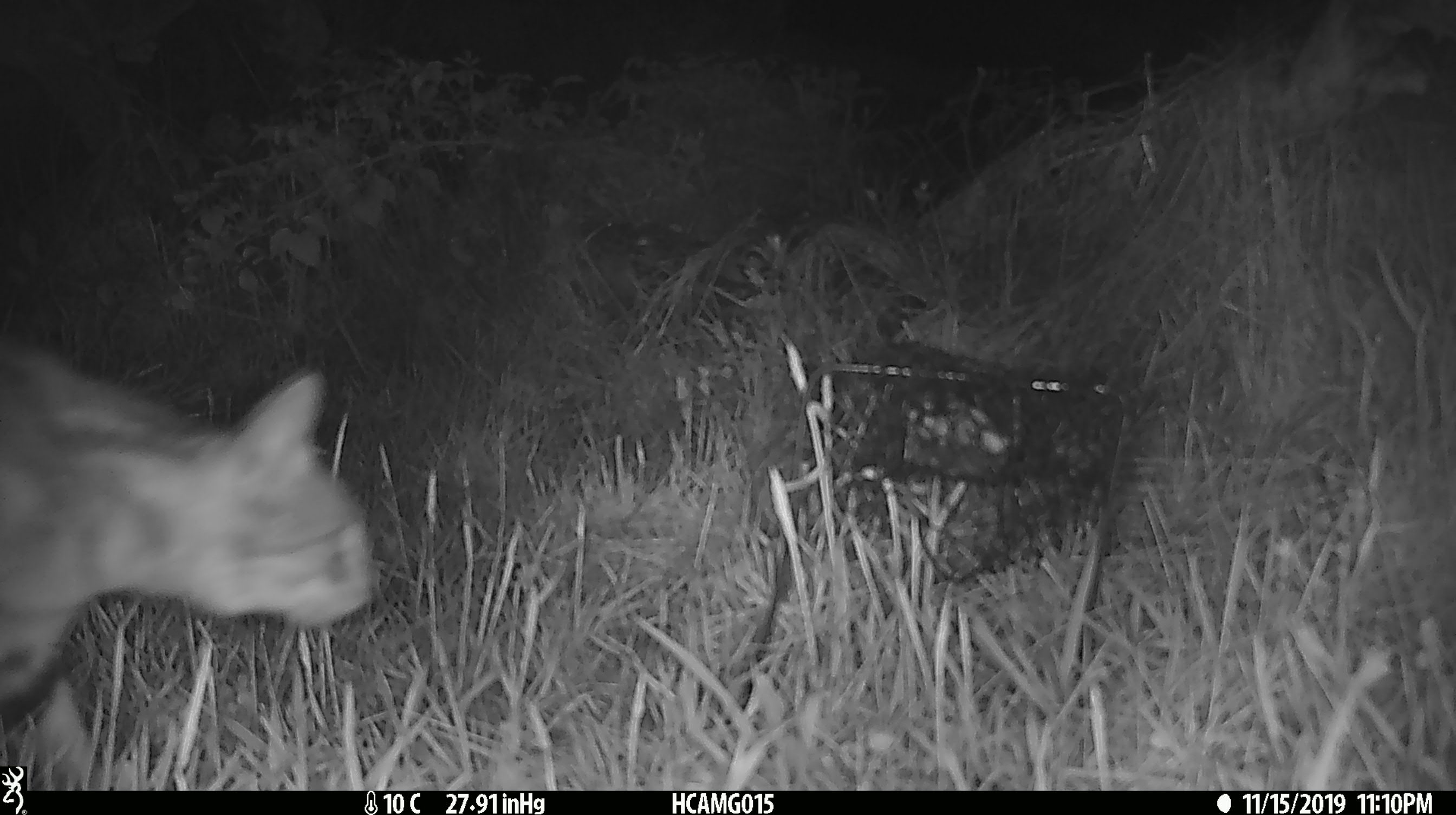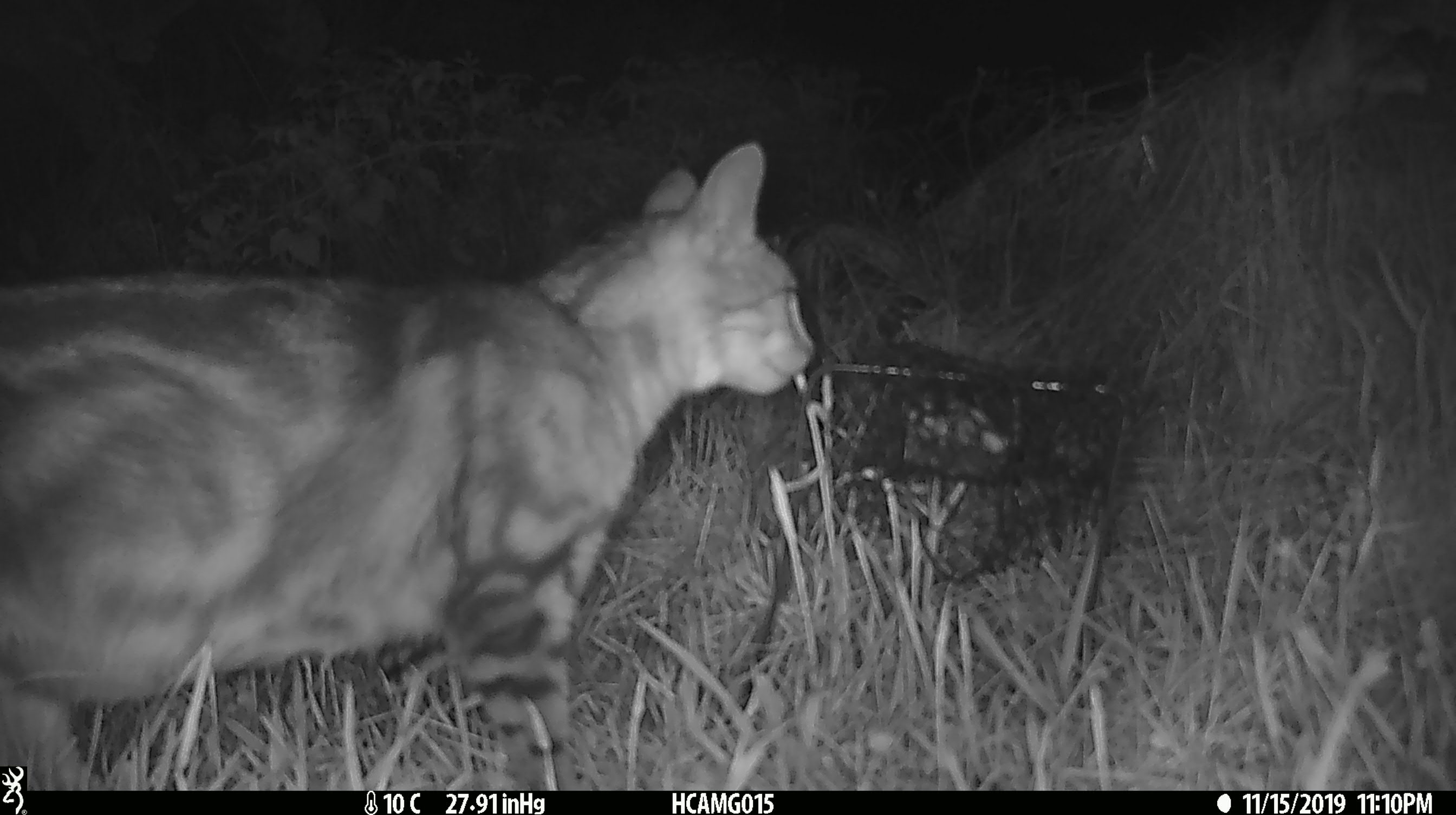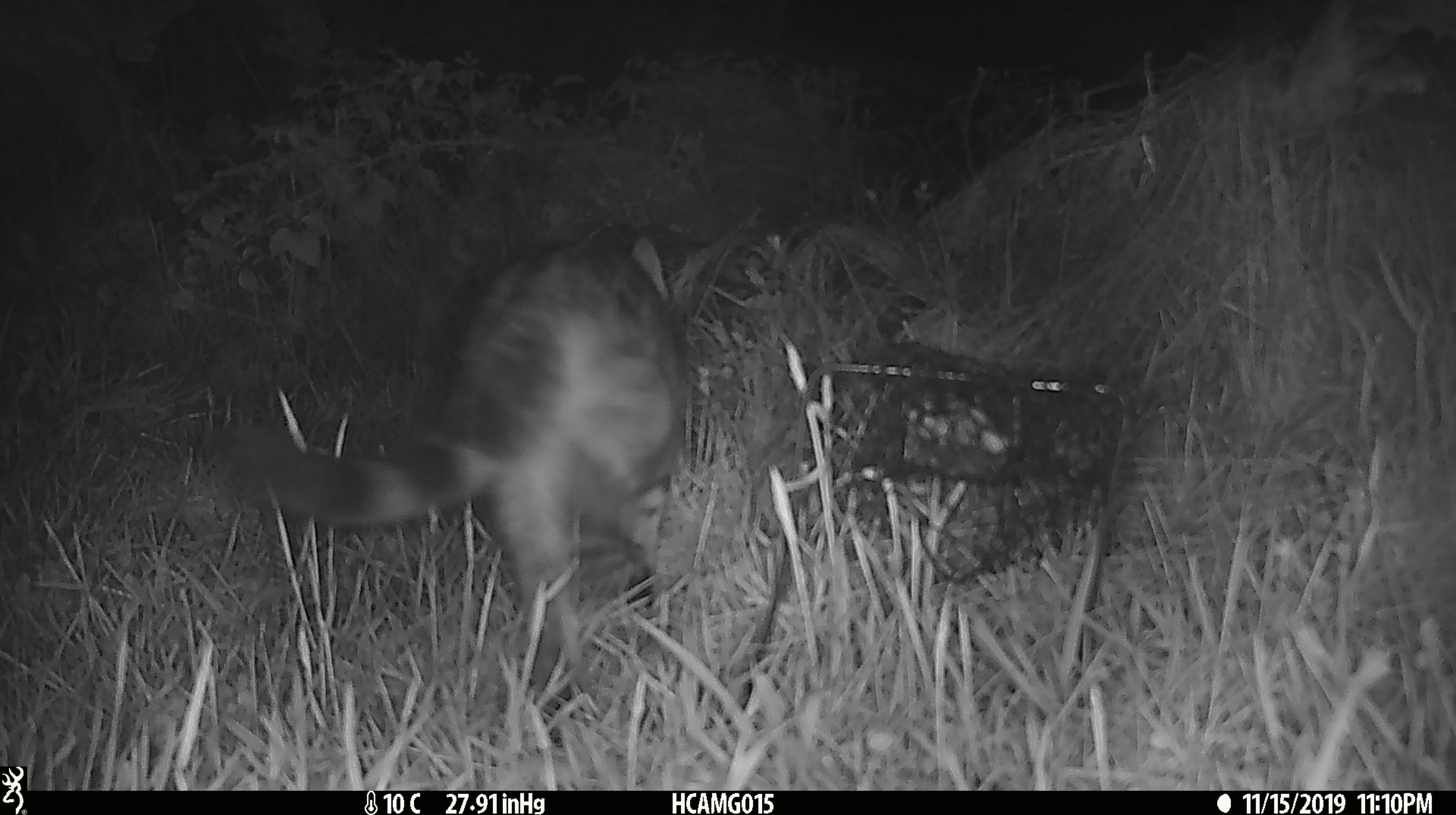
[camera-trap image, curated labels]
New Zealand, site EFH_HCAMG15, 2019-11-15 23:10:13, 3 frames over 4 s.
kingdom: Animalia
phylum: Chordata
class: Mammalia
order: Carnivora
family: Felidae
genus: Felis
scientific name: Felis catus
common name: domestic cat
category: cat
Cat (domestic cat) (Felis catus).